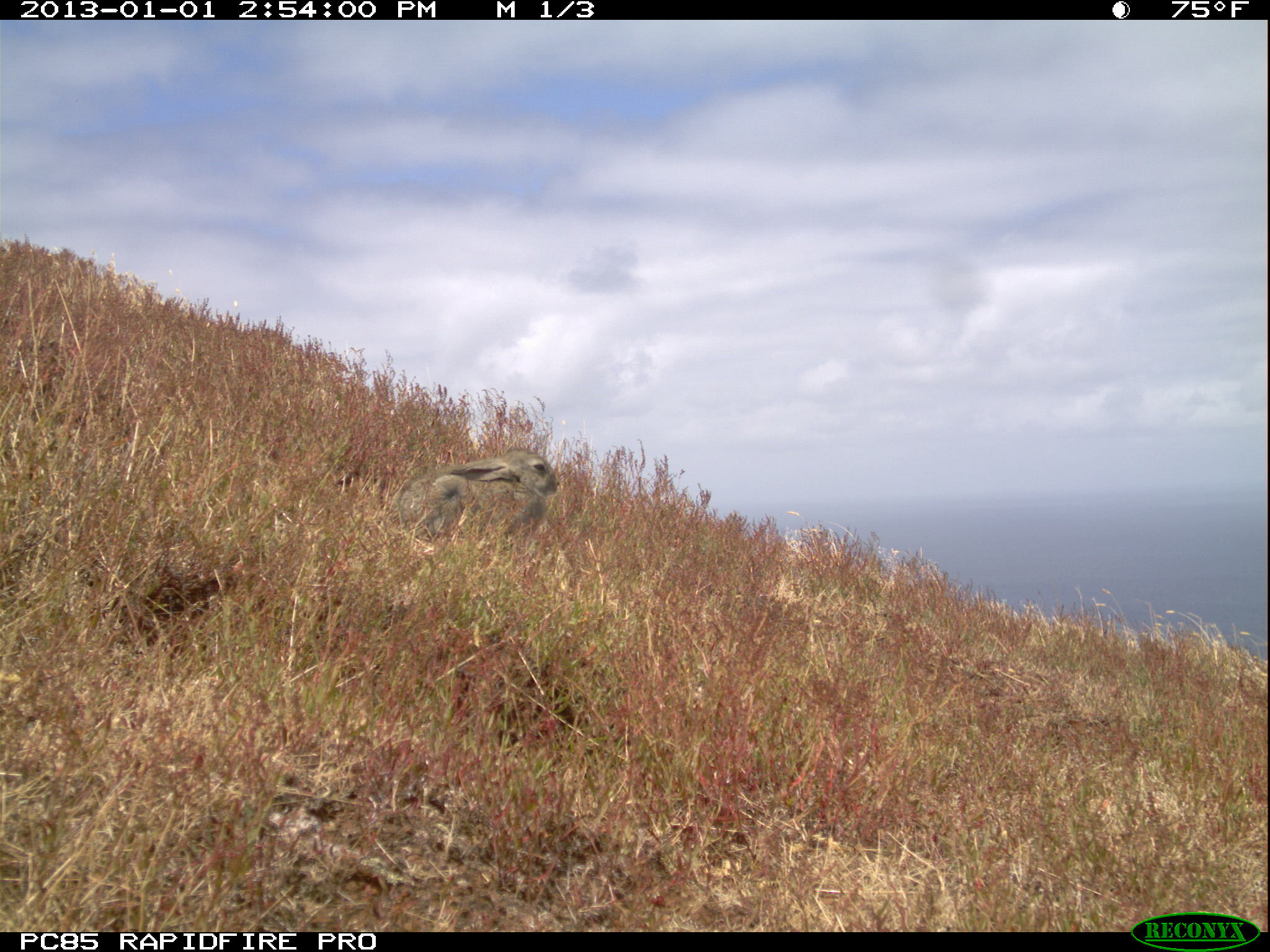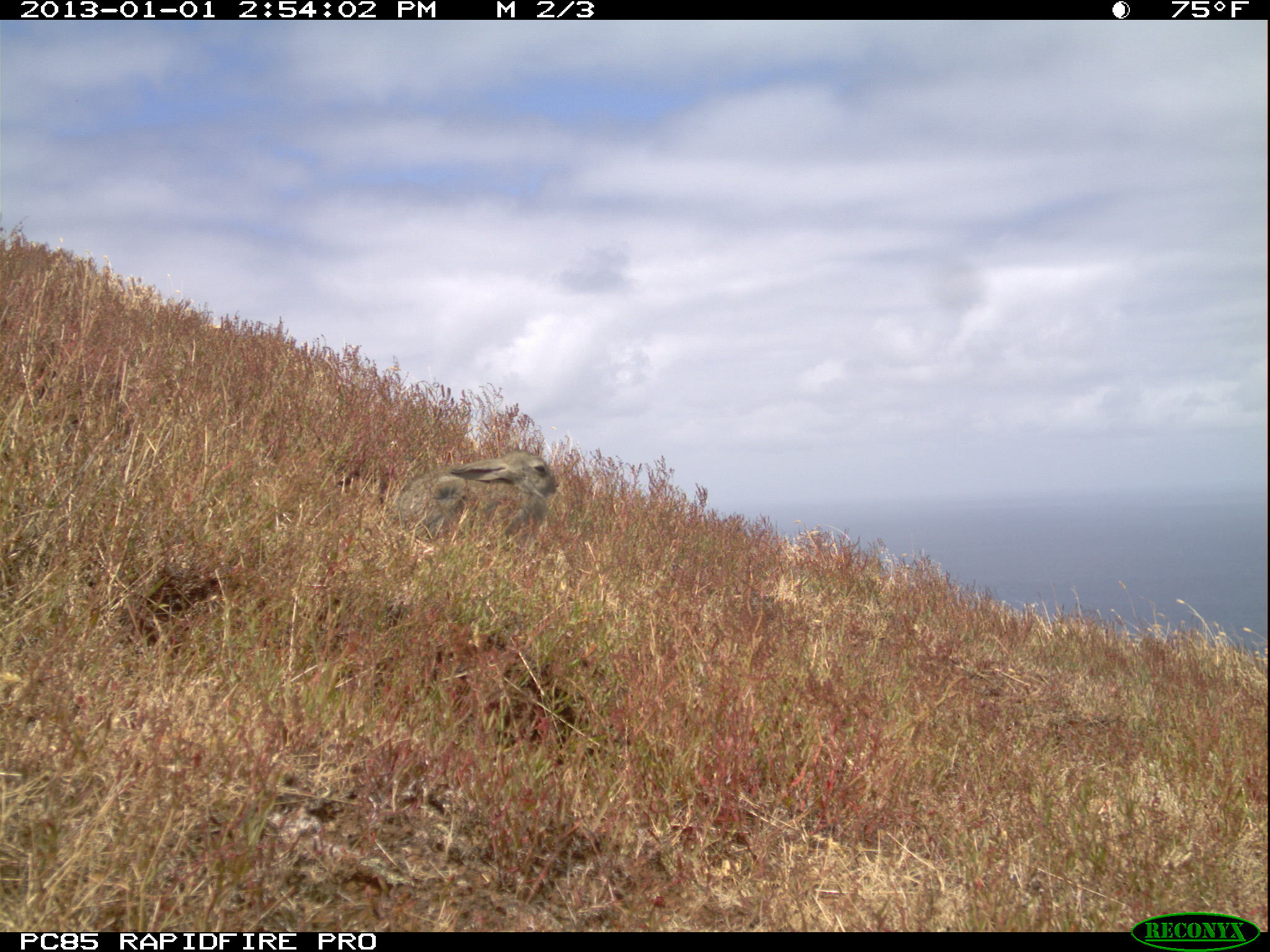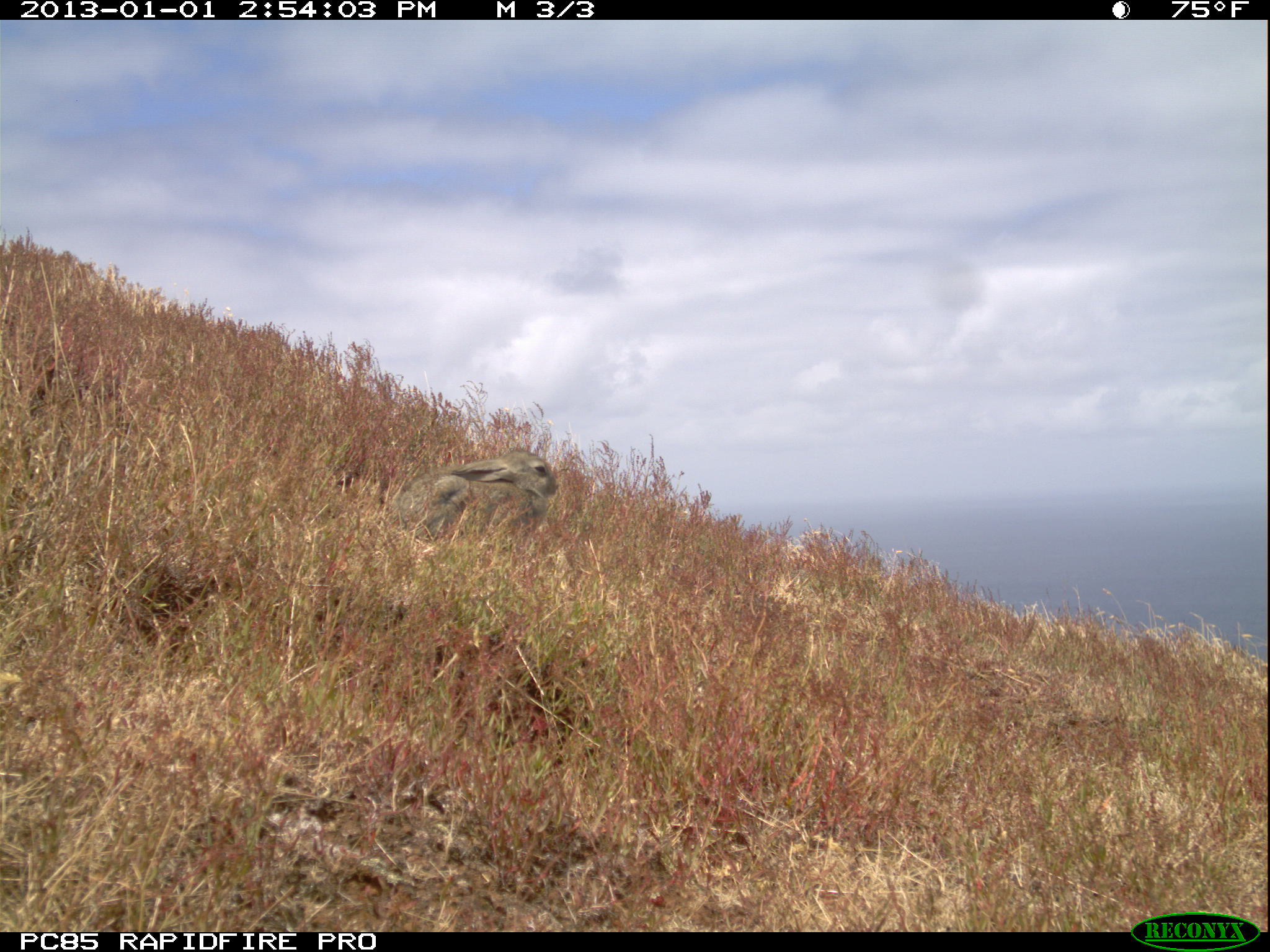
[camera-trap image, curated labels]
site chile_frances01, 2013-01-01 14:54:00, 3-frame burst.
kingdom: Animalia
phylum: Chordata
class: Mammalia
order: Lagomorpha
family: Leporidae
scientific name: Leporidae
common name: rabbits and hares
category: rabbit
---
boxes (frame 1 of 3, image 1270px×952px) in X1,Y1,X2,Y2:
rabbit: 380,445,562,543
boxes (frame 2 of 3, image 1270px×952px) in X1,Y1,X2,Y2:
rabbit: 386,446,557,538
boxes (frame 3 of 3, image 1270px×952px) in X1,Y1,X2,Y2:
rabbit: 389,453,551,540